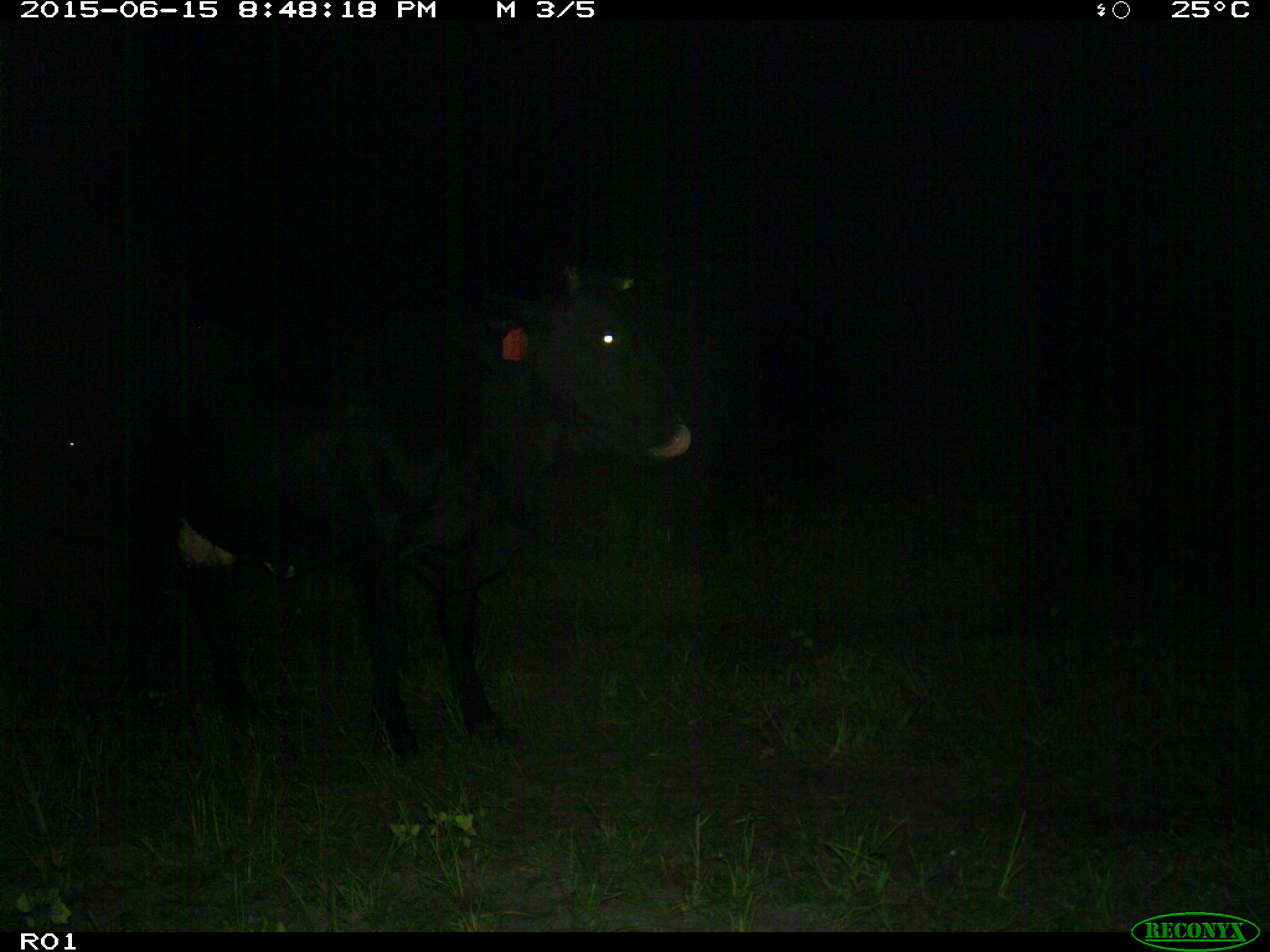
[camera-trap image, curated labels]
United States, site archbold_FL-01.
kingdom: Animalia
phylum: Chordata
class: Mammalia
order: Artiodactyla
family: Bovidae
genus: Bos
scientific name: Bos taurus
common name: domestic cow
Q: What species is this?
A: Bos taurus (domestic cow).